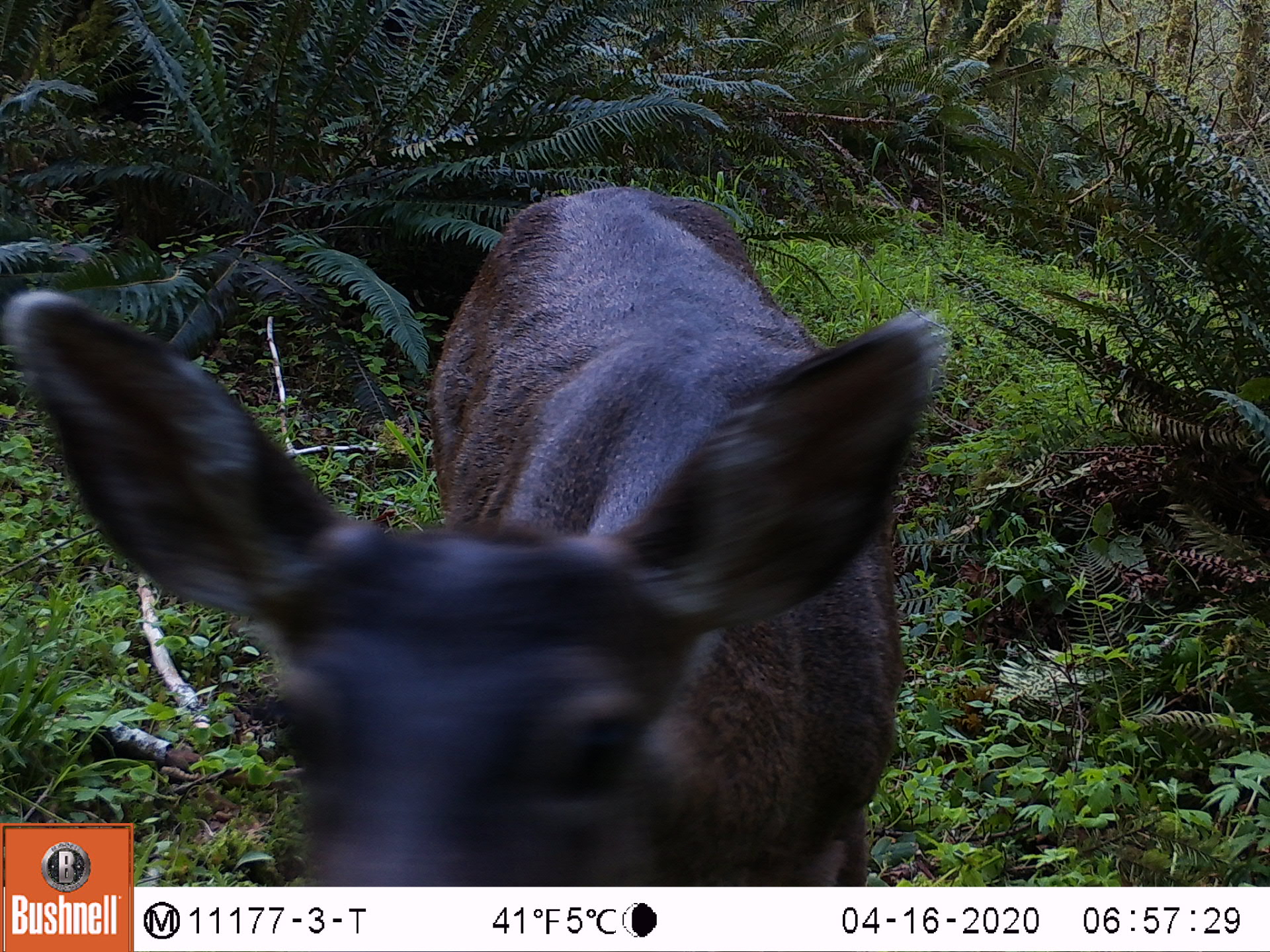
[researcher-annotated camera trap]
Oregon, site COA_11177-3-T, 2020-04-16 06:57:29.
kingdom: Animalia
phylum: Chordata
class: Mammalia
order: Artiodactyla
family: Cervidae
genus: Odocoileus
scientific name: Odocoileus hemionus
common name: black-tailed deer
Black-tailed deer (Odocoileus hemionus).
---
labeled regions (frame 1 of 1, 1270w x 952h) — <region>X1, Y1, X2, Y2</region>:
black-tailed deer: <region>135, 181, 968, 880</region>